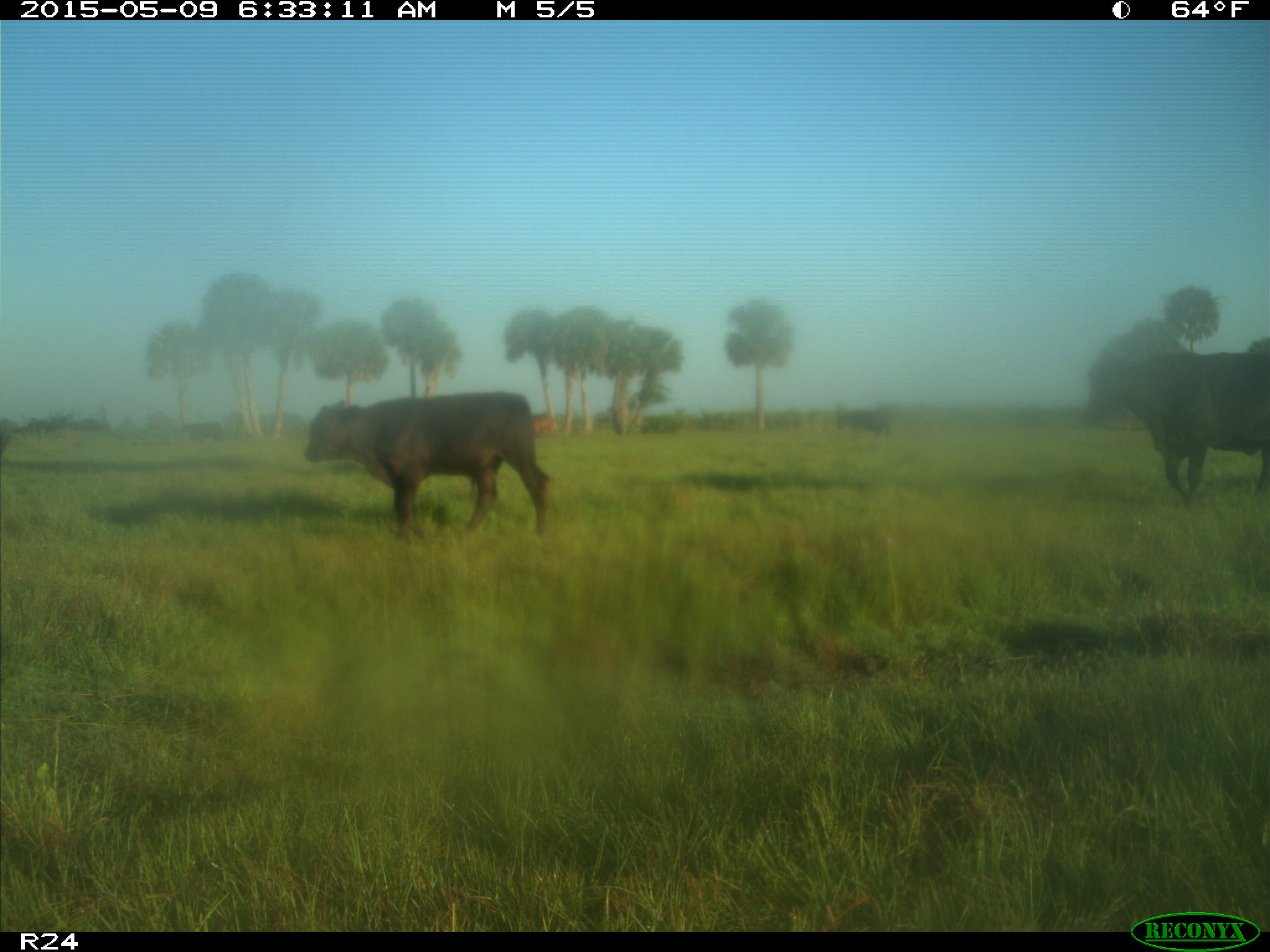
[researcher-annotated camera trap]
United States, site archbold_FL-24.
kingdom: Animalia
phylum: Chordata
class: Mammalia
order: Artiodactyla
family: Bovidae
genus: Bos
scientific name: Bos taurus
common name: domestic cow